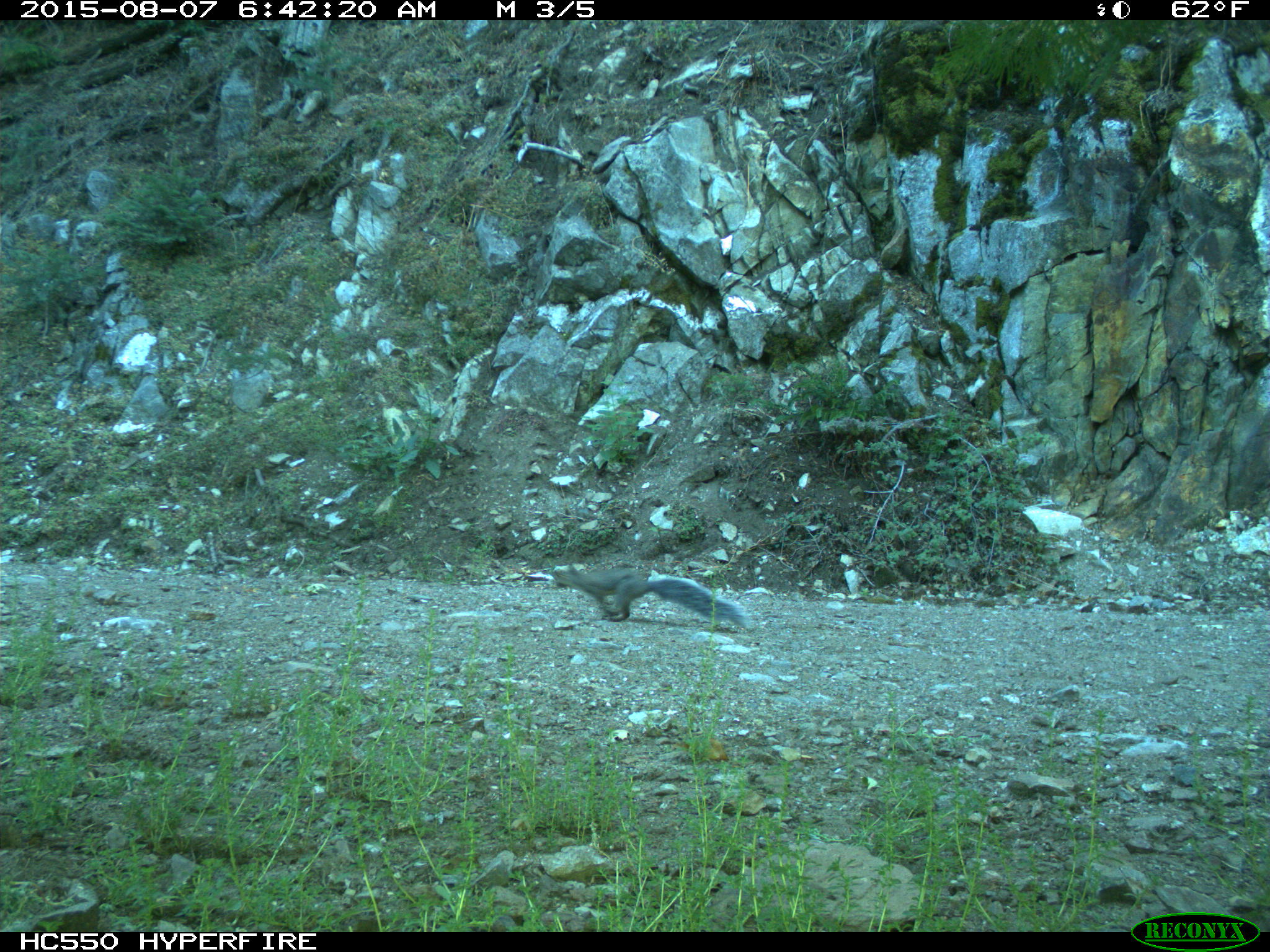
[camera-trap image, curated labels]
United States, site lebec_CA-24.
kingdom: Animalia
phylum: Chordata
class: Mammalia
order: Rodentia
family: Sciuridae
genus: Sciurus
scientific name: Sciurus carolinensis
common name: eastern gray squirrel